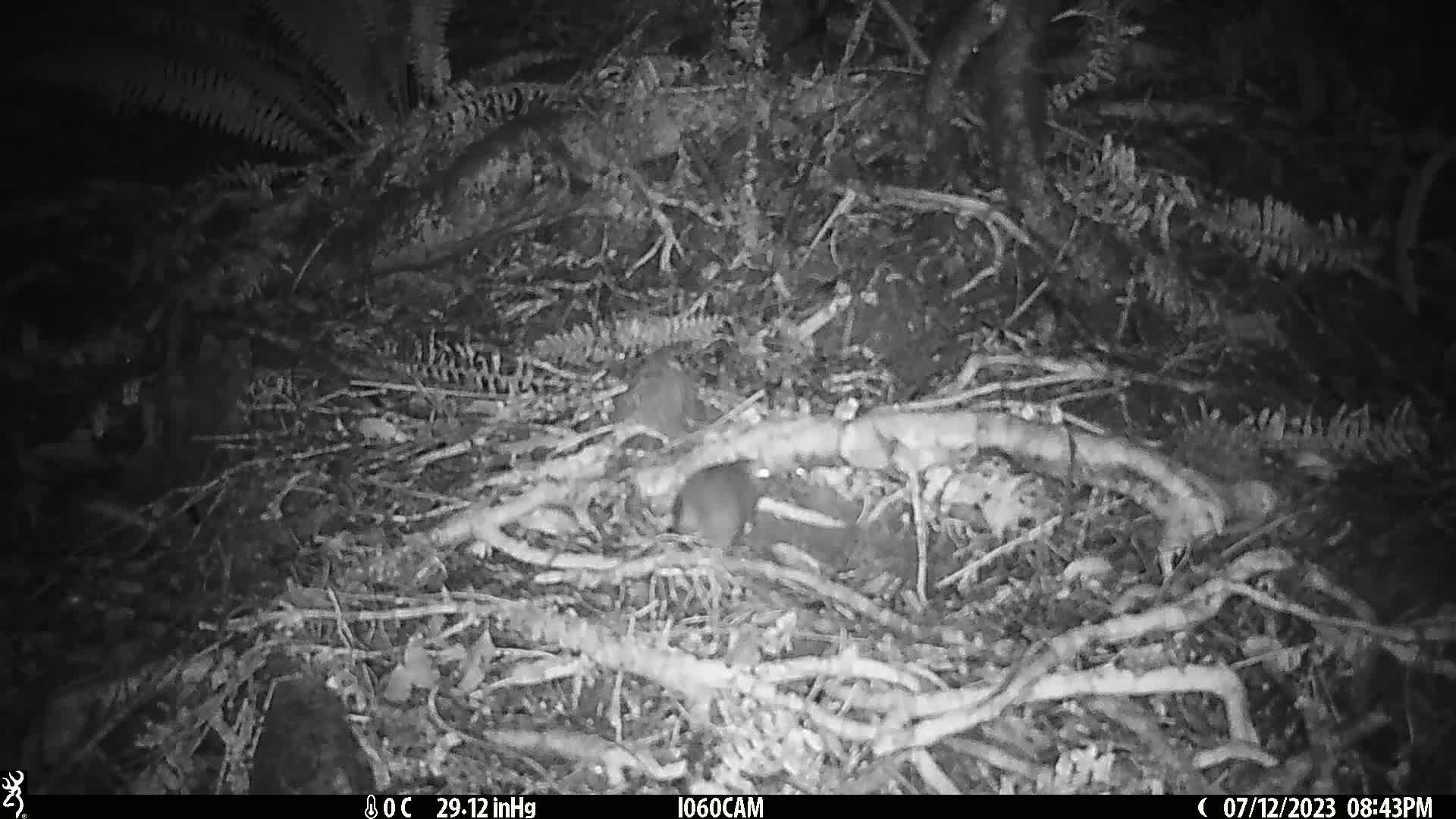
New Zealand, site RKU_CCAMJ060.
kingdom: Animalia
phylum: Chordata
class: Mammalia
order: Rodentia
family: Muridae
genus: Rattus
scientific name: Rattus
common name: rat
Rat (Rattus).